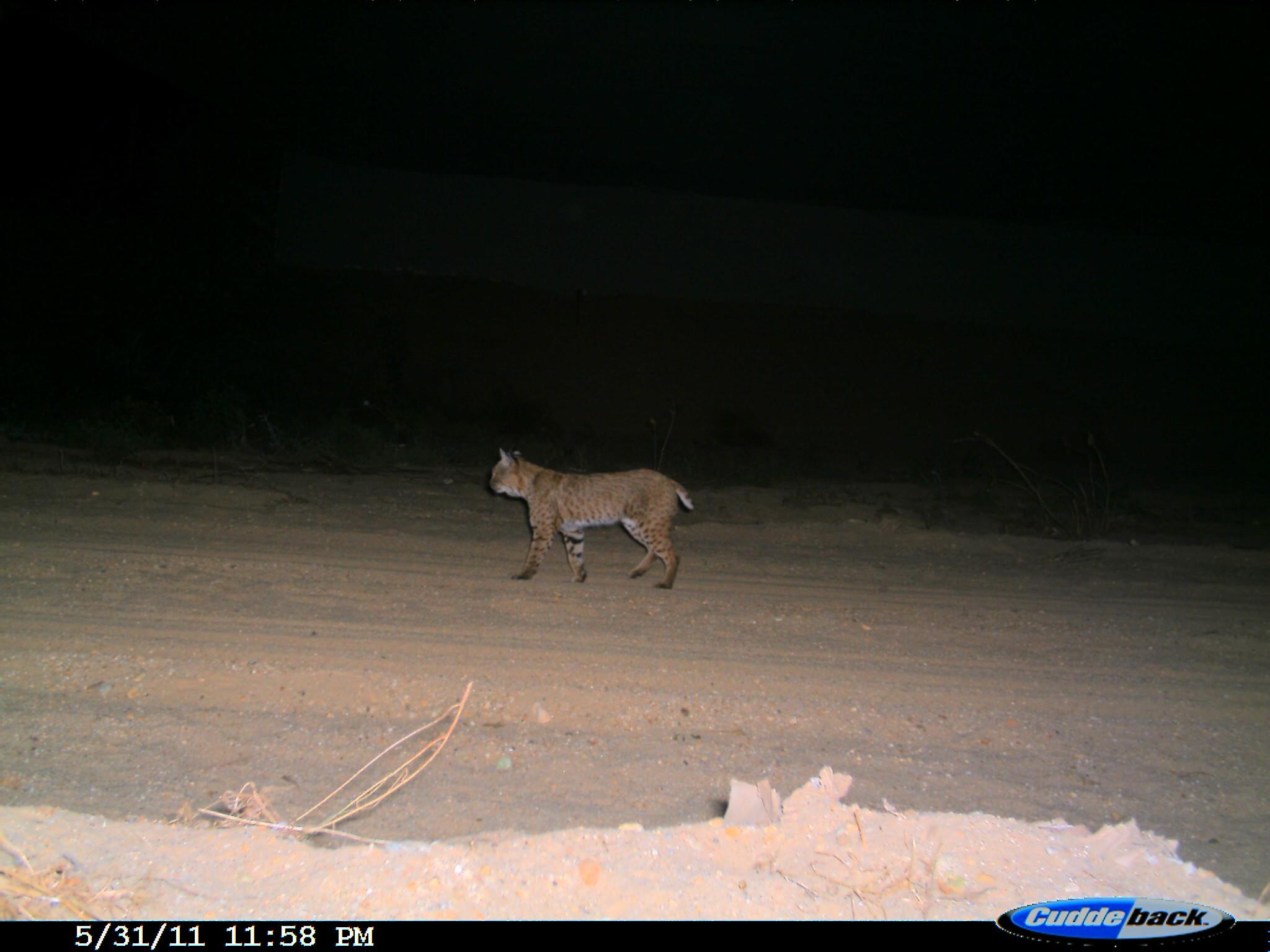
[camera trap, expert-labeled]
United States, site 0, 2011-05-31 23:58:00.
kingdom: Animalia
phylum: Chordata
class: Mammalia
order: Carnivora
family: Felidae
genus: Lynx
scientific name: Lynx rufus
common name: bobcat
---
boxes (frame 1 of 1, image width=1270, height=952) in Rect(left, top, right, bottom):
bobcat: Rect(486, 440, 697, 627)